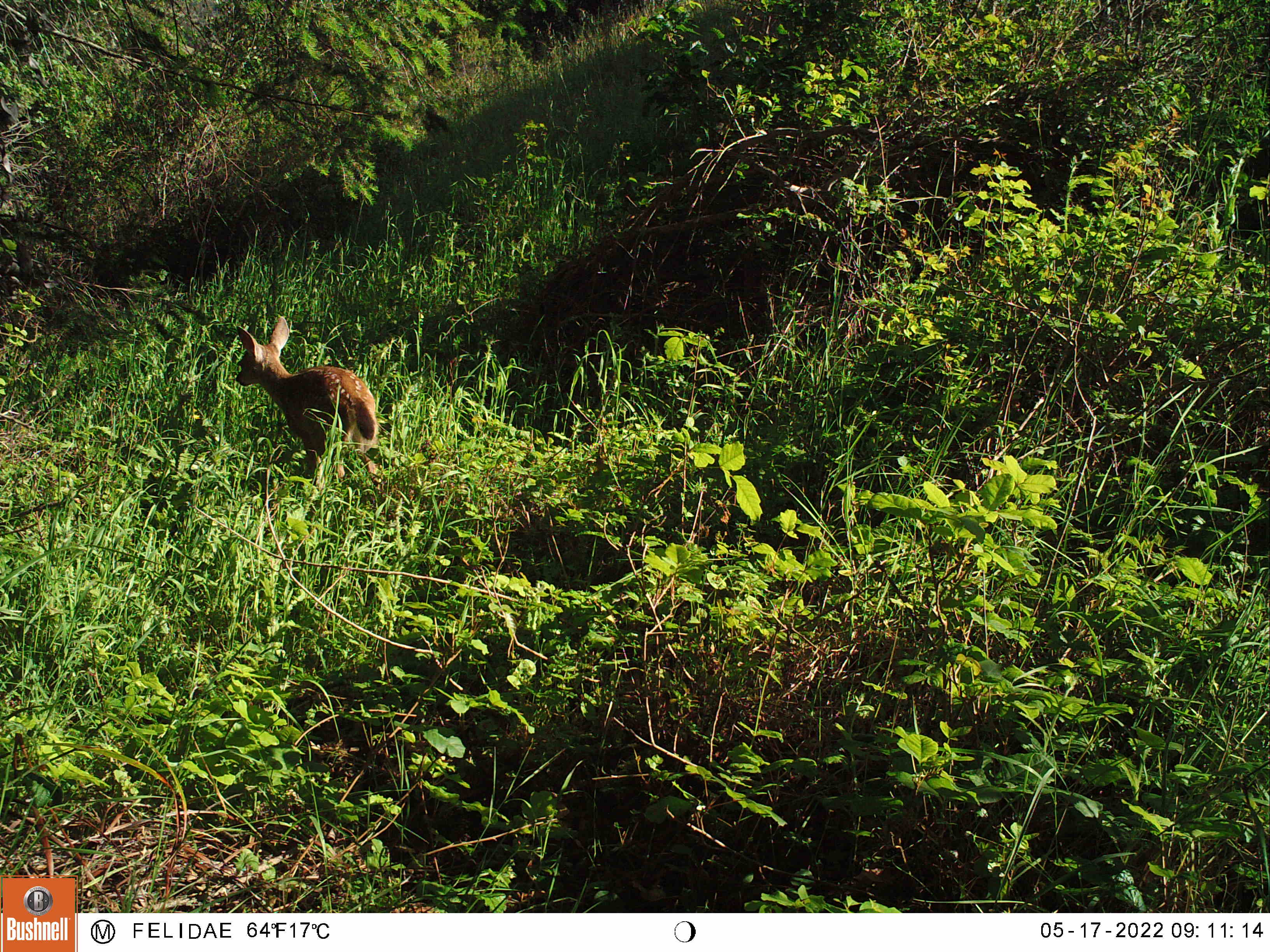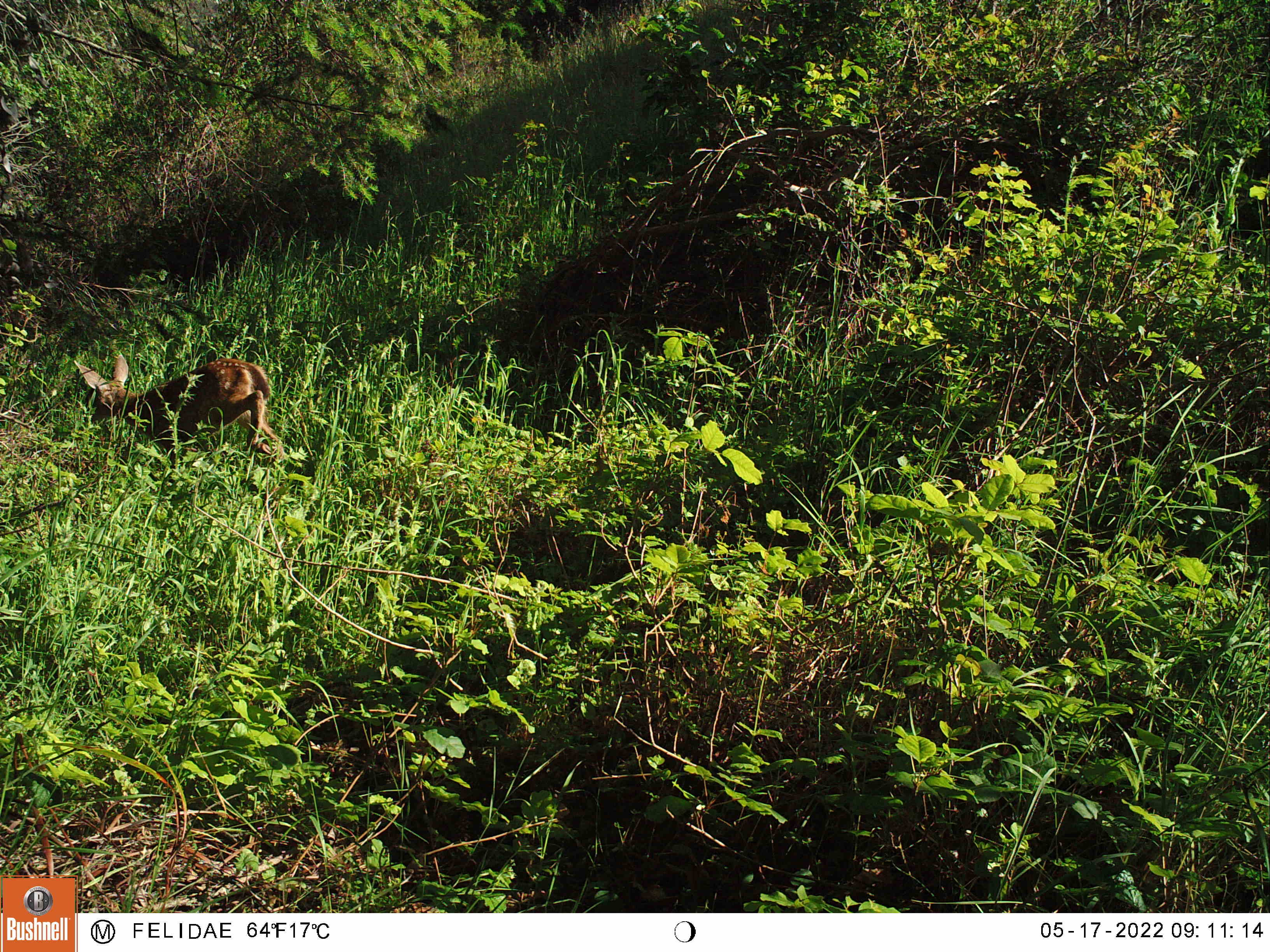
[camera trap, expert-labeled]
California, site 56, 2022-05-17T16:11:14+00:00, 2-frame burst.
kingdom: Animalia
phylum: Chordata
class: Mammalia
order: Artiodactyla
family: Cervidae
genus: Odocoileus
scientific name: Odocoileus hemionus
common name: mule deer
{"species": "mule deer (Odocoileus hemionus)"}